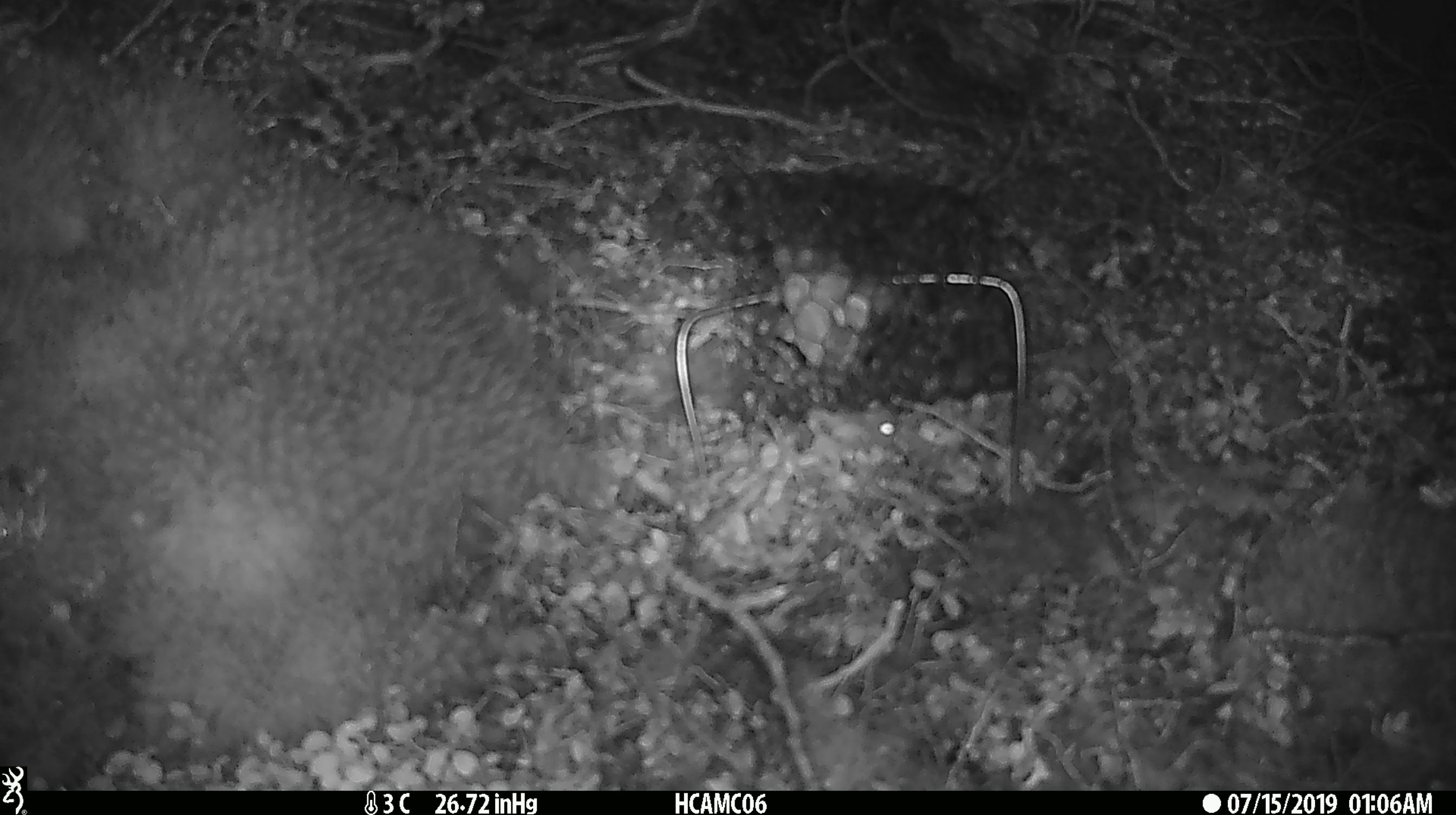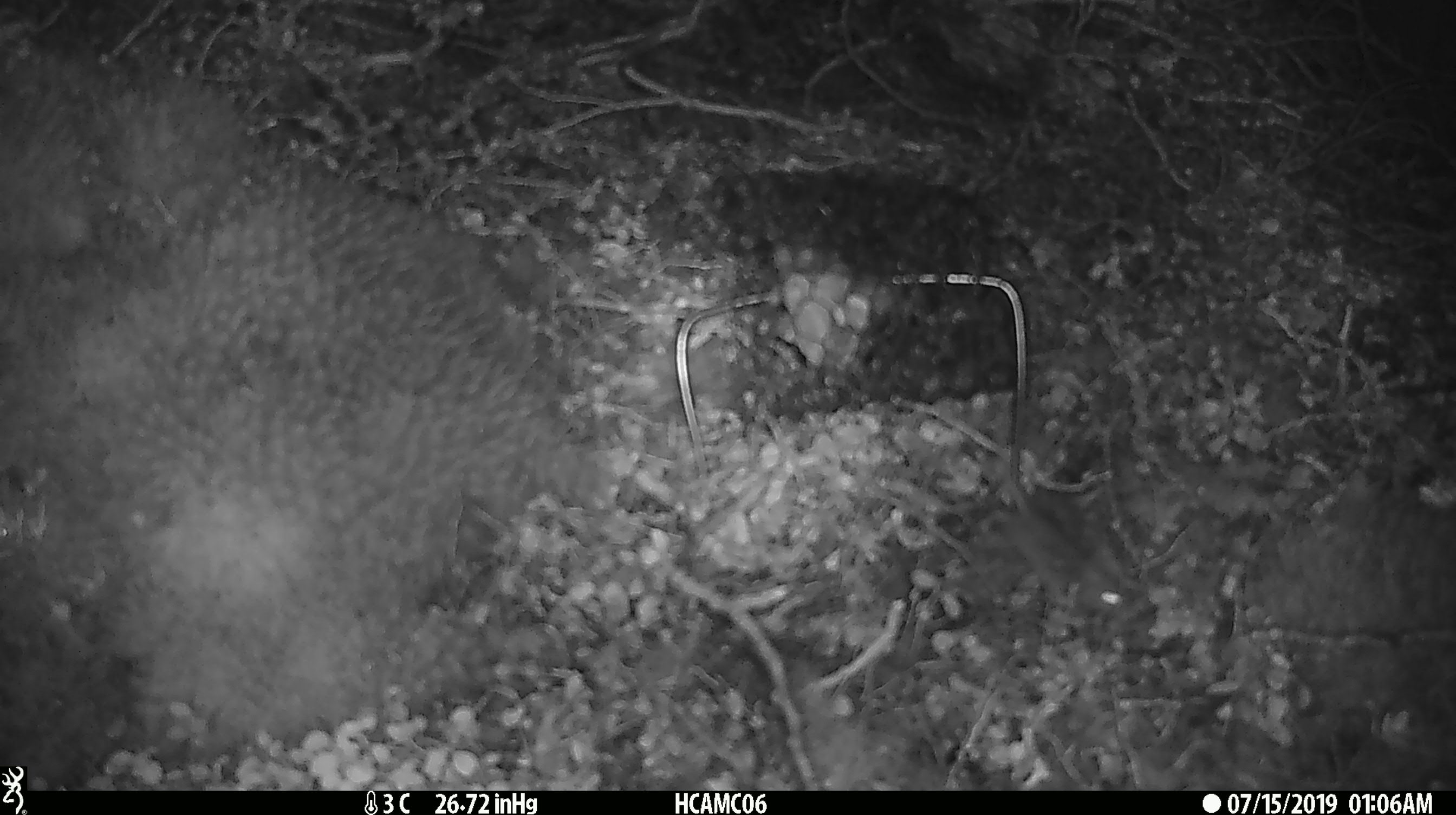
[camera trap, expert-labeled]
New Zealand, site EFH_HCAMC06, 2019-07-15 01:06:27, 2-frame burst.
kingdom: Animalia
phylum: Chordata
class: Mammalia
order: Rodentia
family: Muridae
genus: Mus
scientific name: Mus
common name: mouse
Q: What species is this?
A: Mouse (Mus).